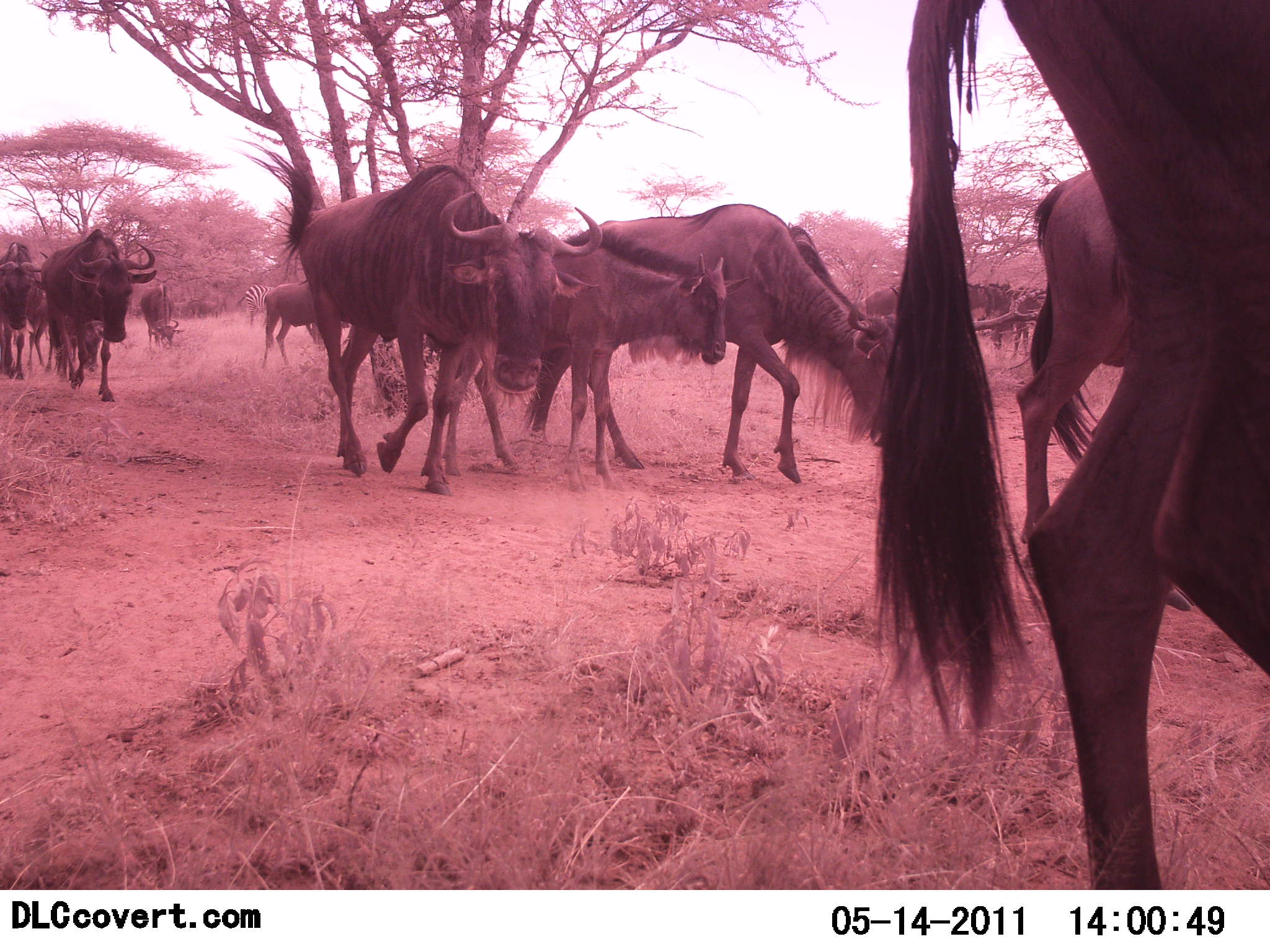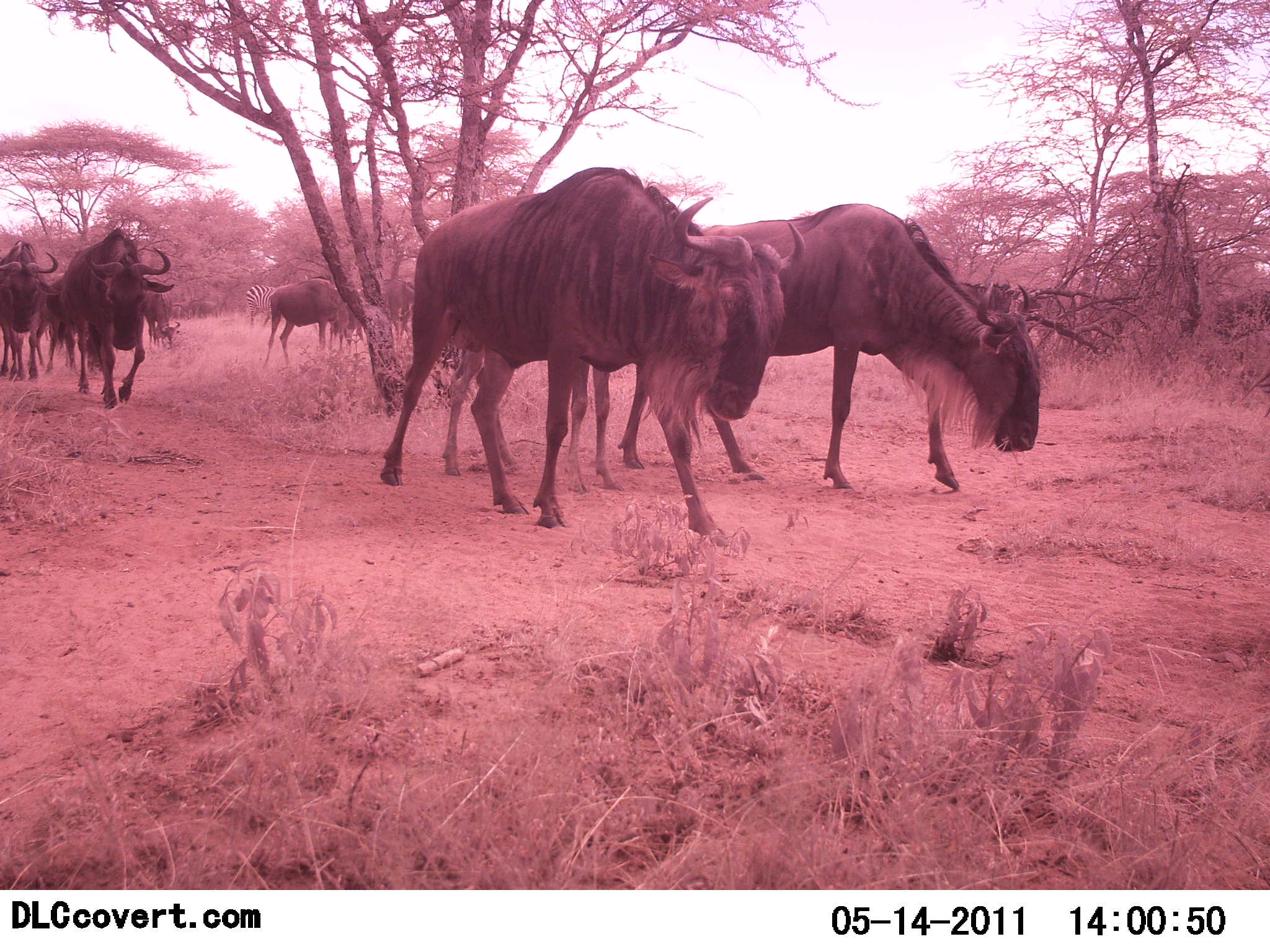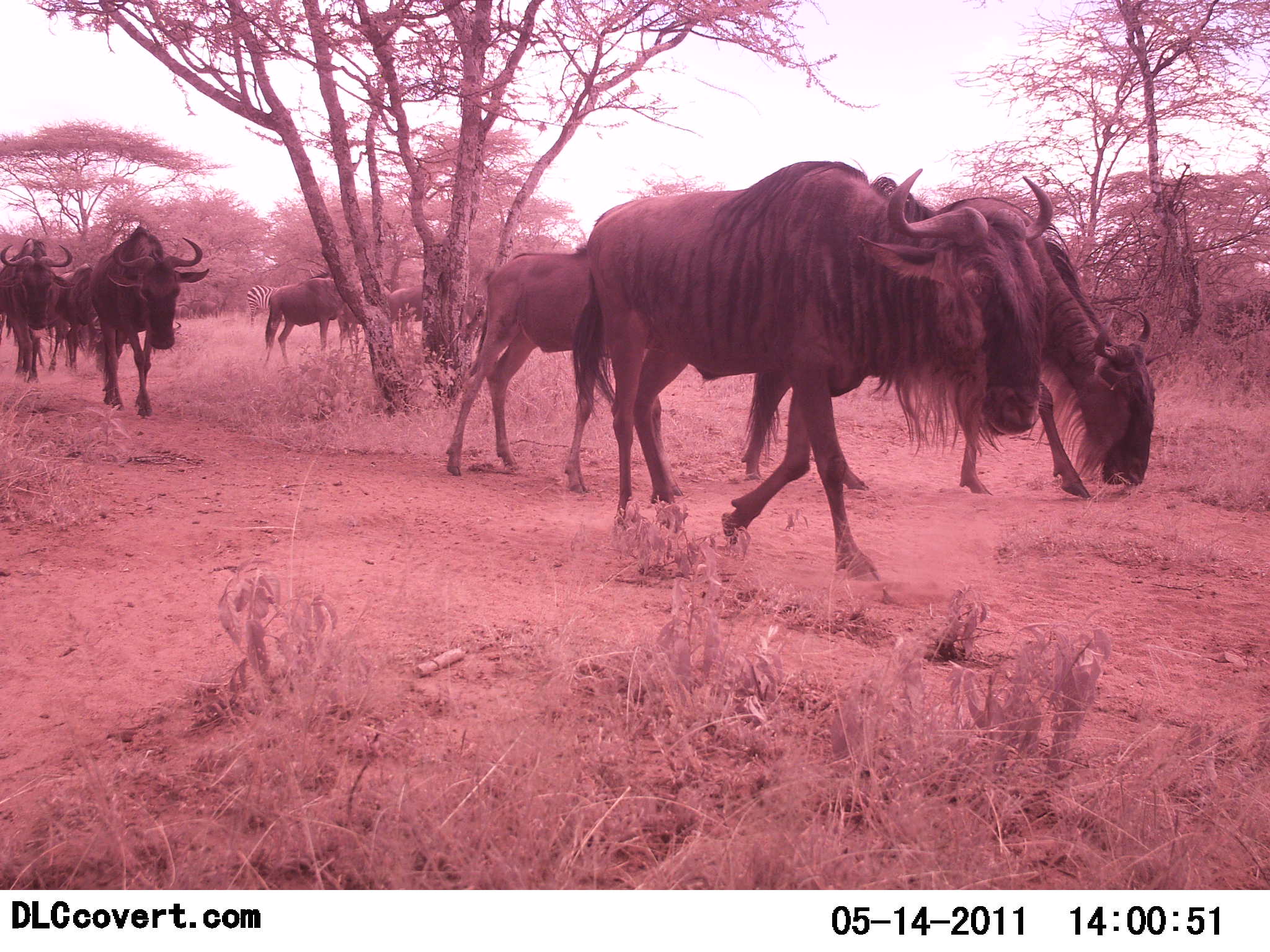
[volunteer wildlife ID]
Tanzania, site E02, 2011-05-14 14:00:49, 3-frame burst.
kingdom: Animalia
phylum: Chordata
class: Mammalia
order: Artiodactyla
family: Bovidae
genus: Connochaetes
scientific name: Connochaetes taurinus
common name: blue wildebeest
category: wildebeest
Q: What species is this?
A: Wildebeest (blue wildebeest) (Connochaetes taurinus).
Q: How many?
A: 11-50.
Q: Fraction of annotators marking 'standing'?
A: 14%.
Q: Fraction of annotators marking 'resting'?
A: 0%.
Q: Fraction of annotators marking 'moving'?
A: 100%.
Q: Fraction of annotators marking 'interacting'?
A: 5%.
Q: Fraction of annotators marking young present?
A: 23%.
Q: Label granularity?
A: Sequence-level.